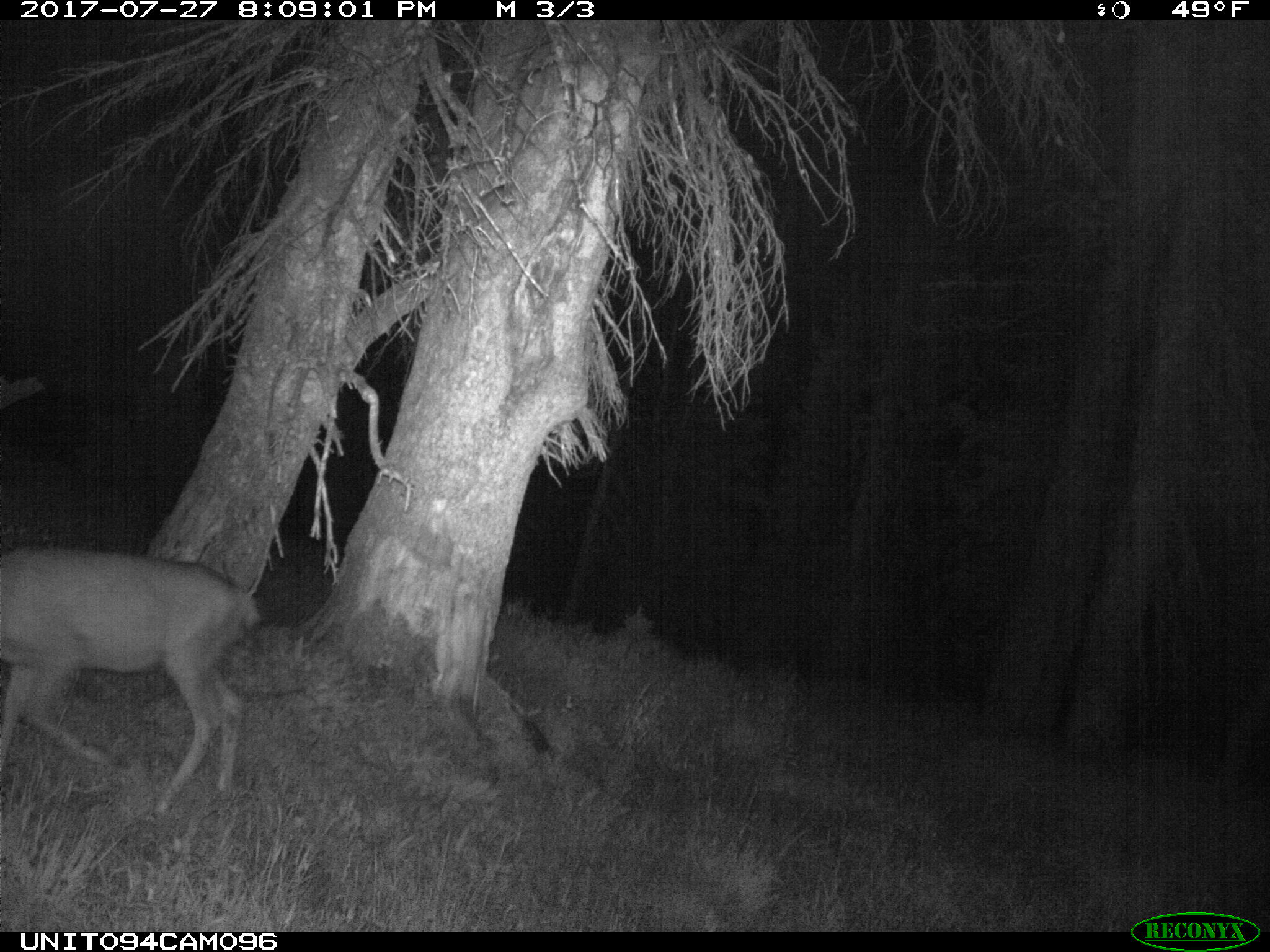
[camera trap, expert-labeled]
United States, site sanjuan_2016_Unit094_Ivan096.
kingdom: Animalia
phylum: Chordata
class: Mammalia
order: Artiodactyla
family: Cervidae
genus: Odocoileus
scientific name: Odocoileus hemionus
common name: mule deer